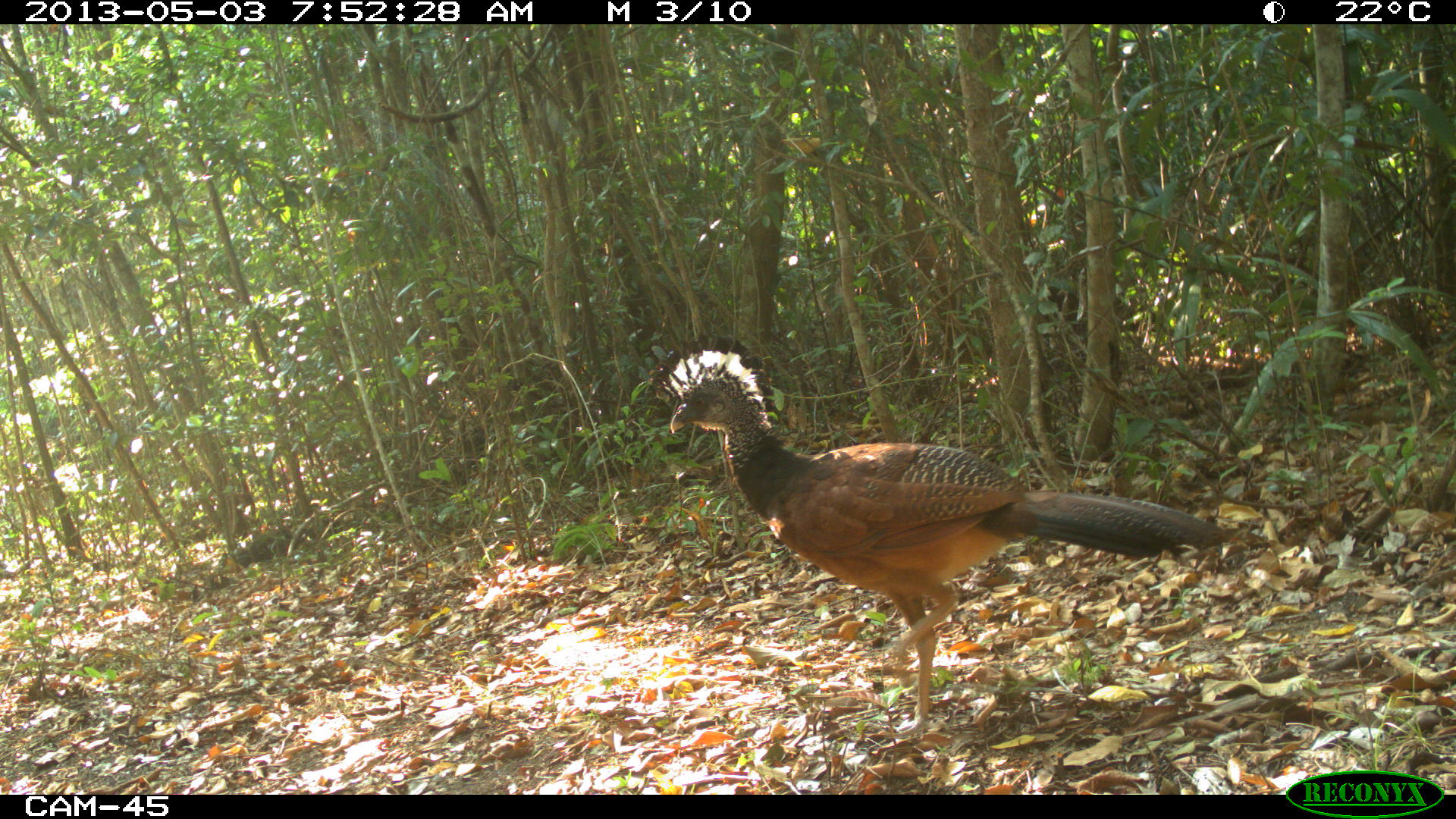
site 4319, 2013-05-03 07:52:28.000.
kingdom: Animalia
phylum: Chordata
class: Aves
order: Galliformes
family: Cracidae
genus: Crax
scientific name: Crax rubra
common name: great curassow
Crax rubra (great curassow), count 1, sex female.